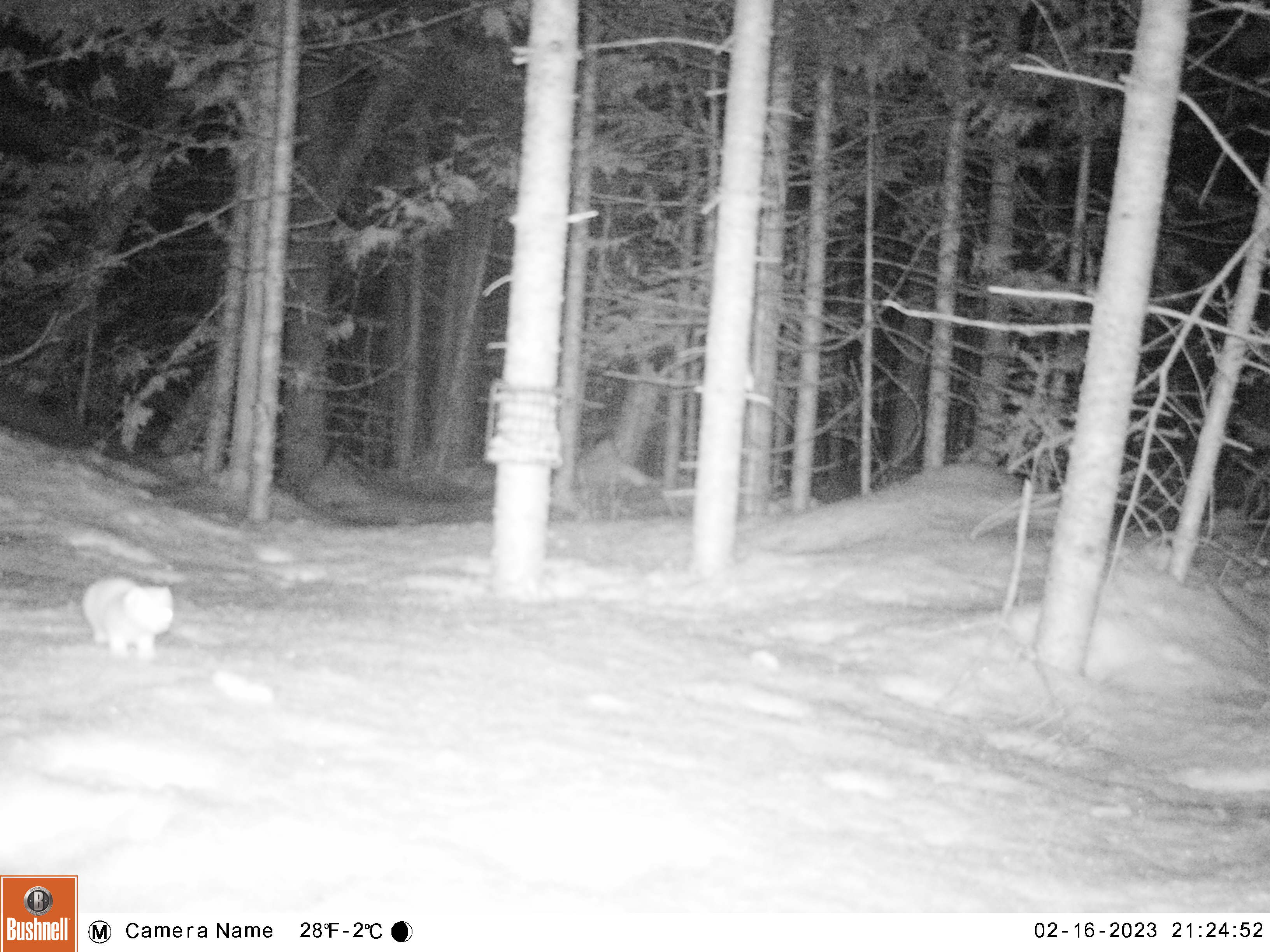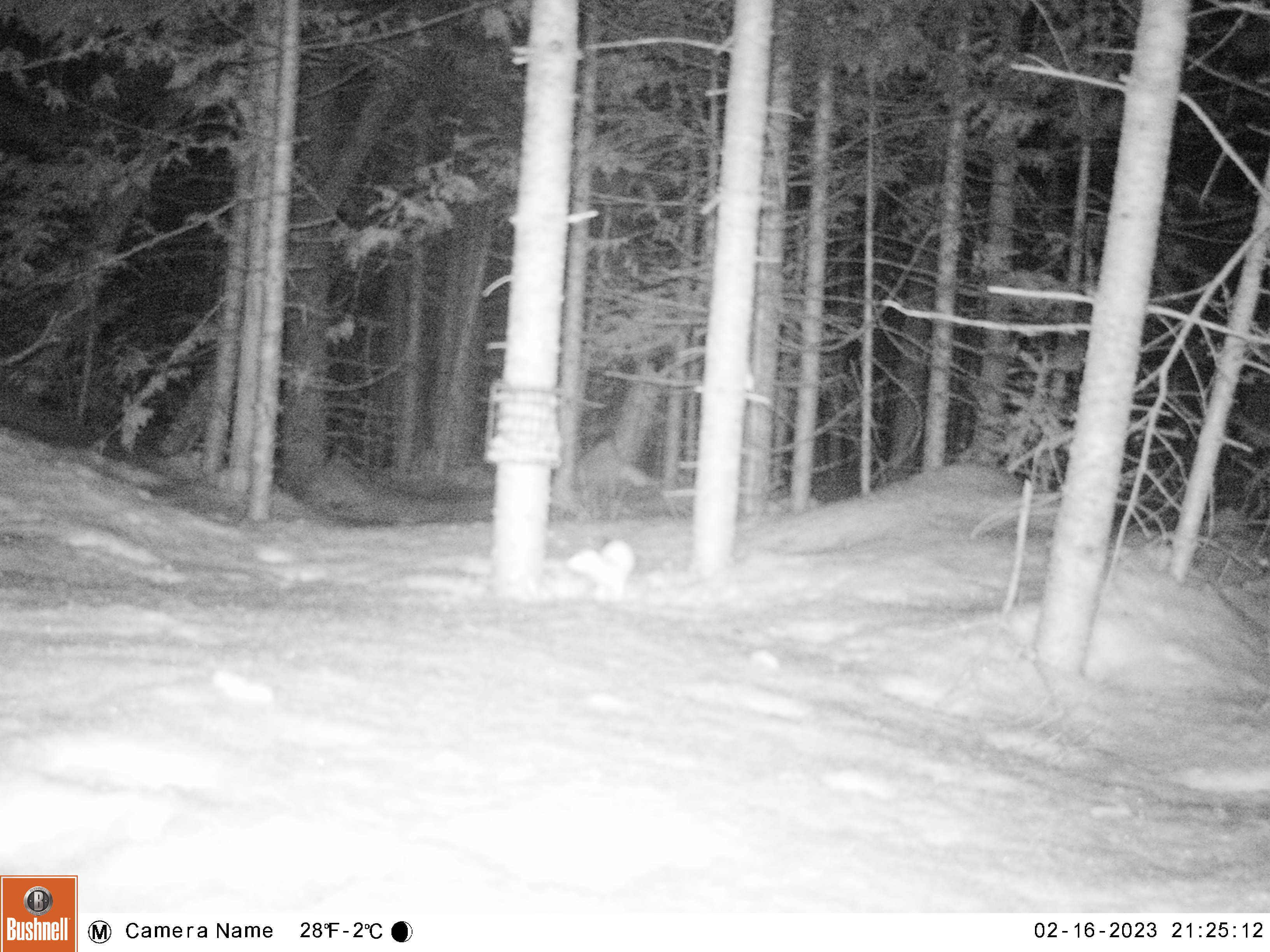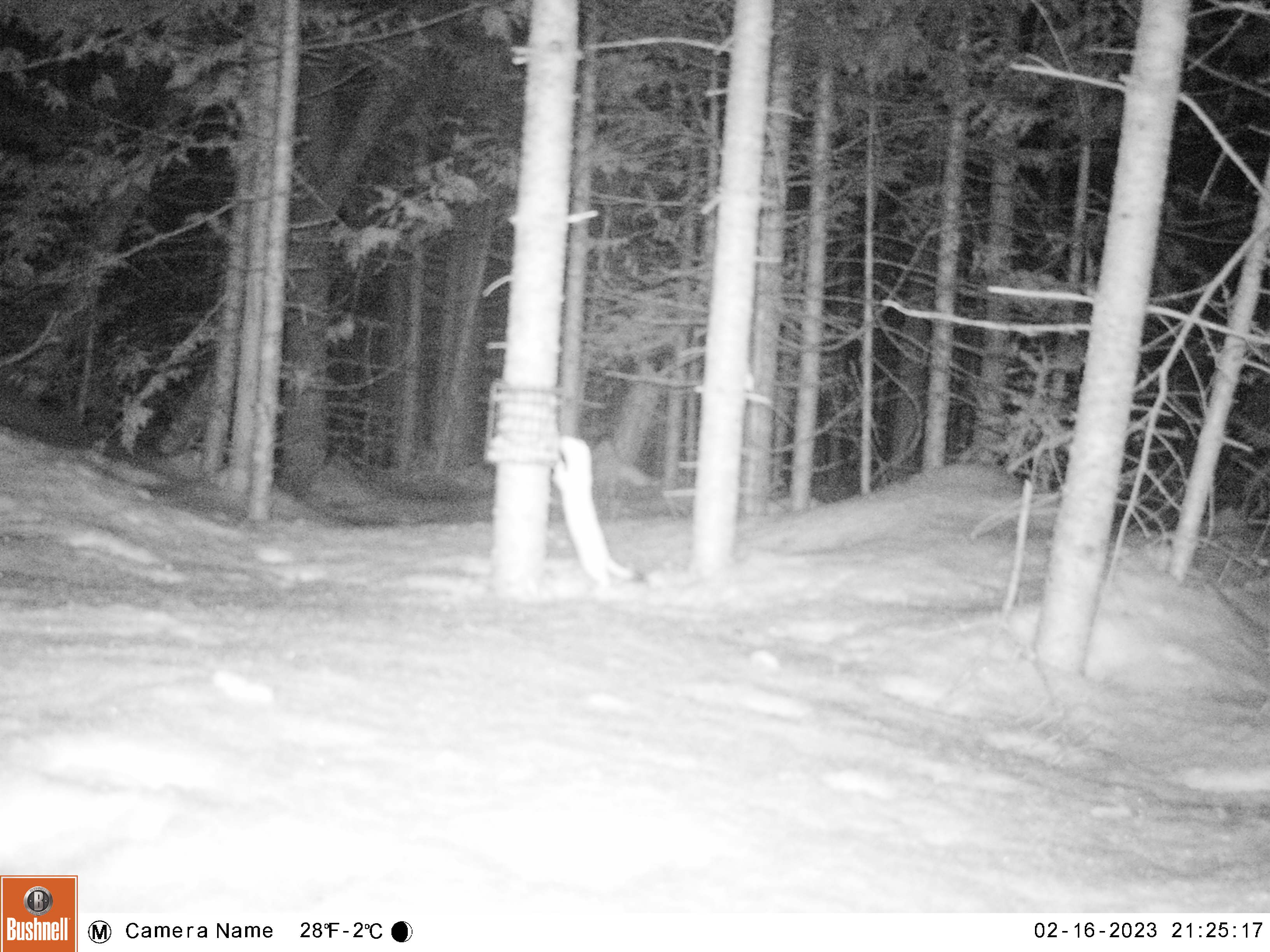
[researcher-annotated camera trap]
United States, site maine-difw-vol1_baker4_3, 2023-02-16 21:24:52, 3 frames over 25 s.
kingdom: Animalia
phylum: Chordata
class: Mammalia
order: Carnivora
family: Mustelidae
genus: Mustela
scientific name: Mustela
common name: weasel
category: weasel sp.